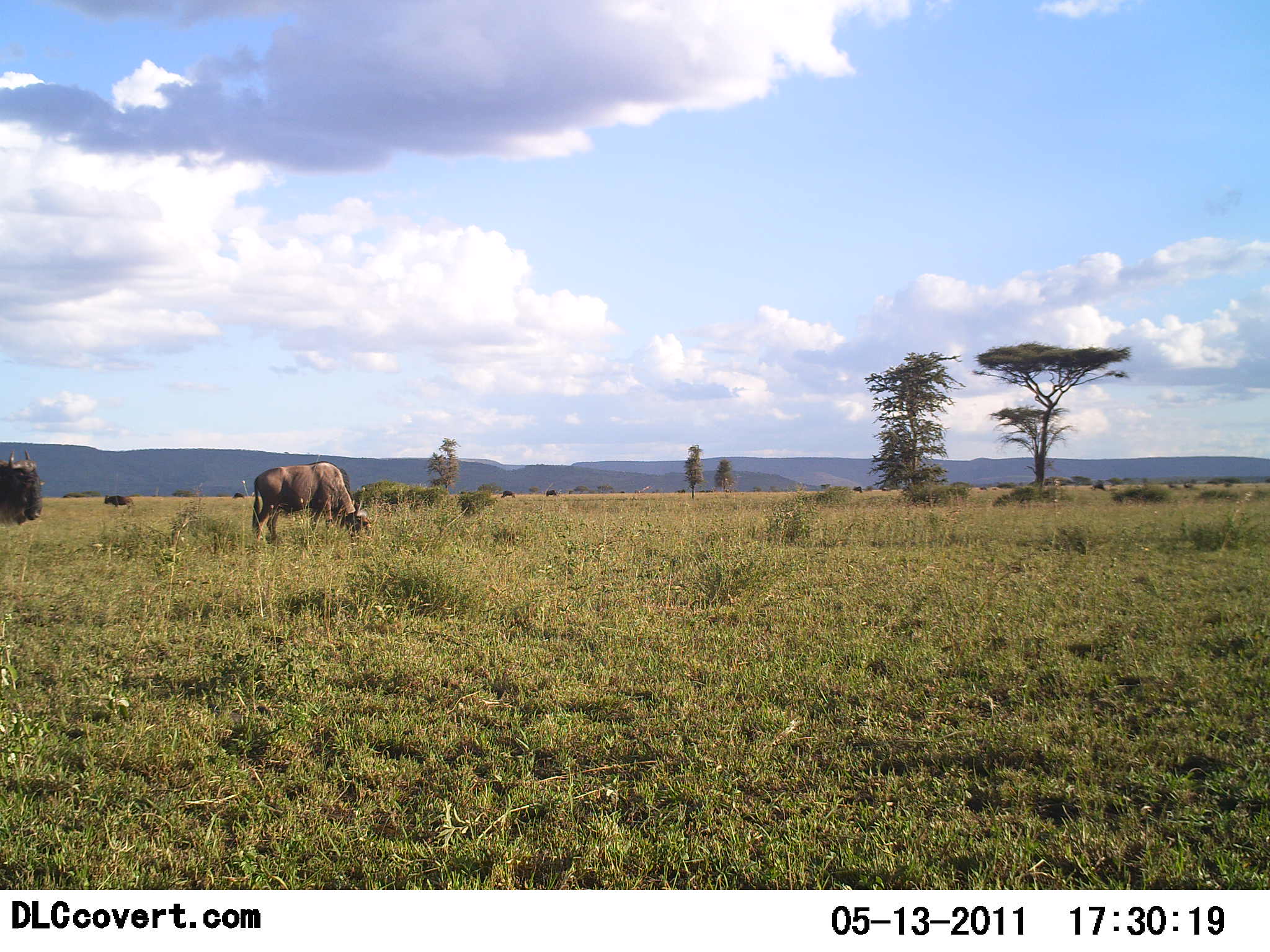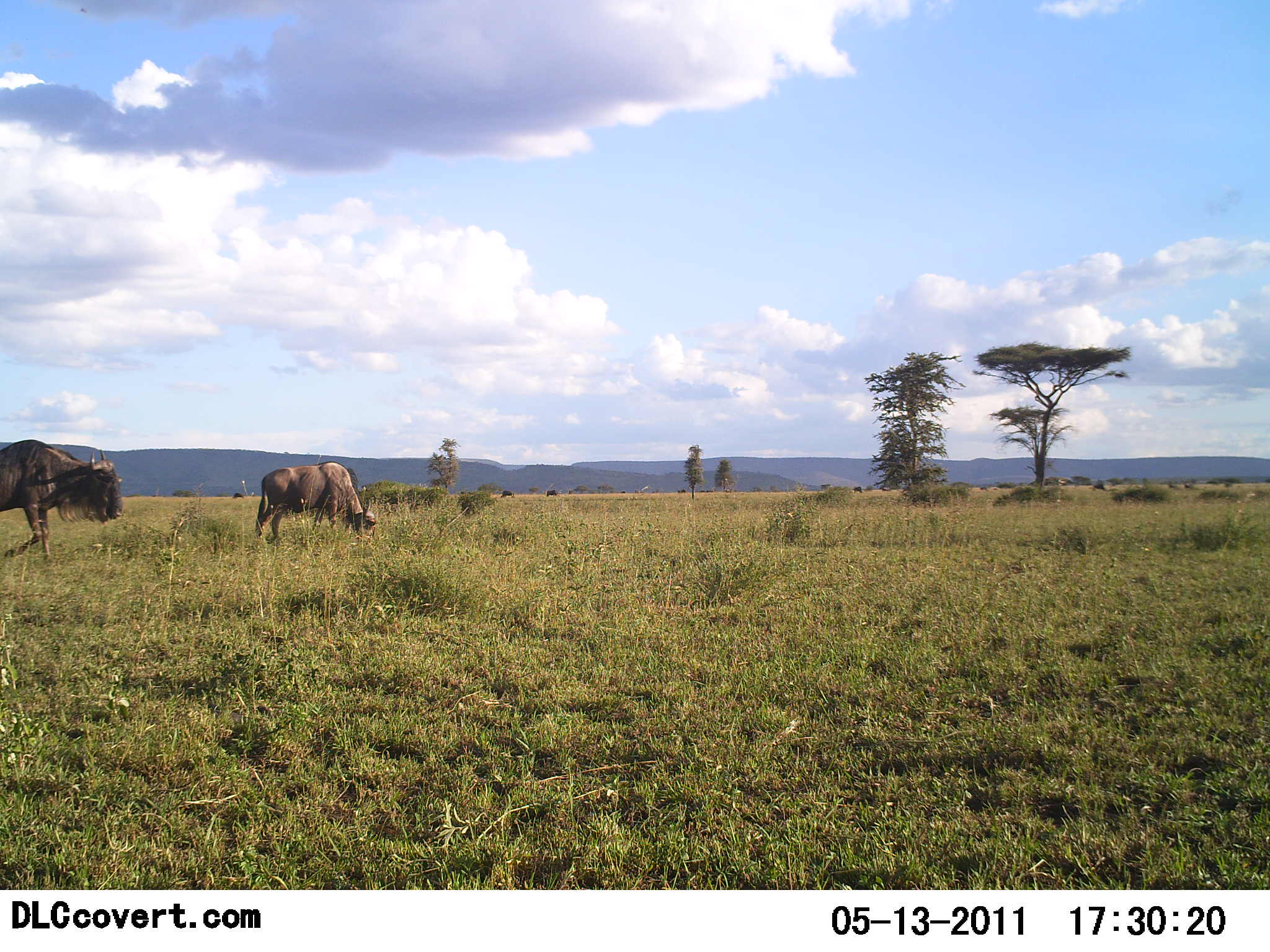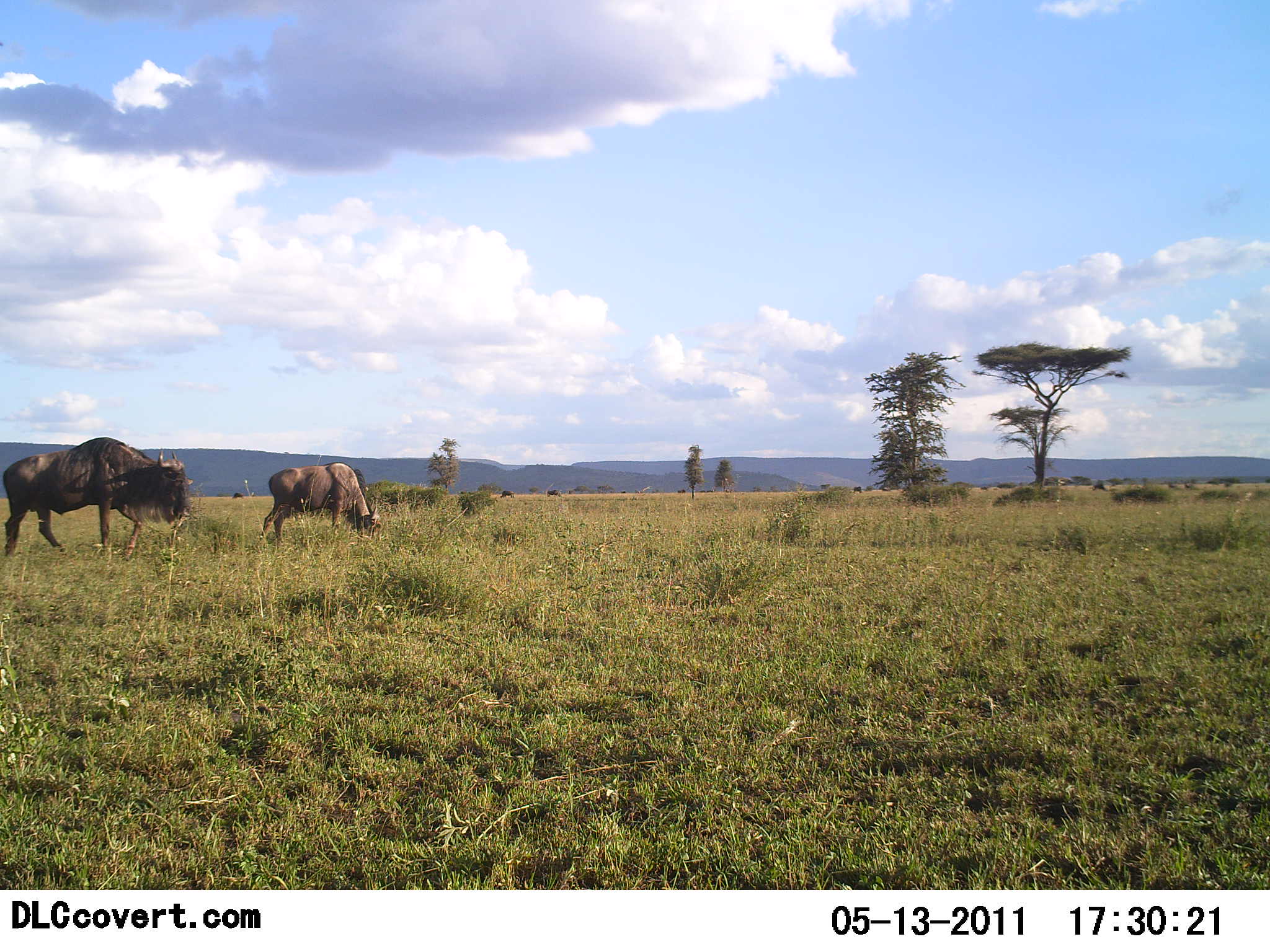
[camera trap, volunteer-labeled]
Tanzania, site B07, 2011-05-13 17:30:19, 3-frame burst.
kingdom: Animalia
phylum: Chordata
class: Mammalia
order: Artiodactyla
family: Bovidae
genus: Connochaetes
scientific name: Connochaetes taurinus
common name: blue wildebeest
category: wildebeest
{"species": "wildebeest (blue wildebeest) (Connochaetes taurinus)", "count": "2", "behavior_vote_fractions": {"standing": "27%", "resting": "0%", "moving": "82%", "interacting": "0%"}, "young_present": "0%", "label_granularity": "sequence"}